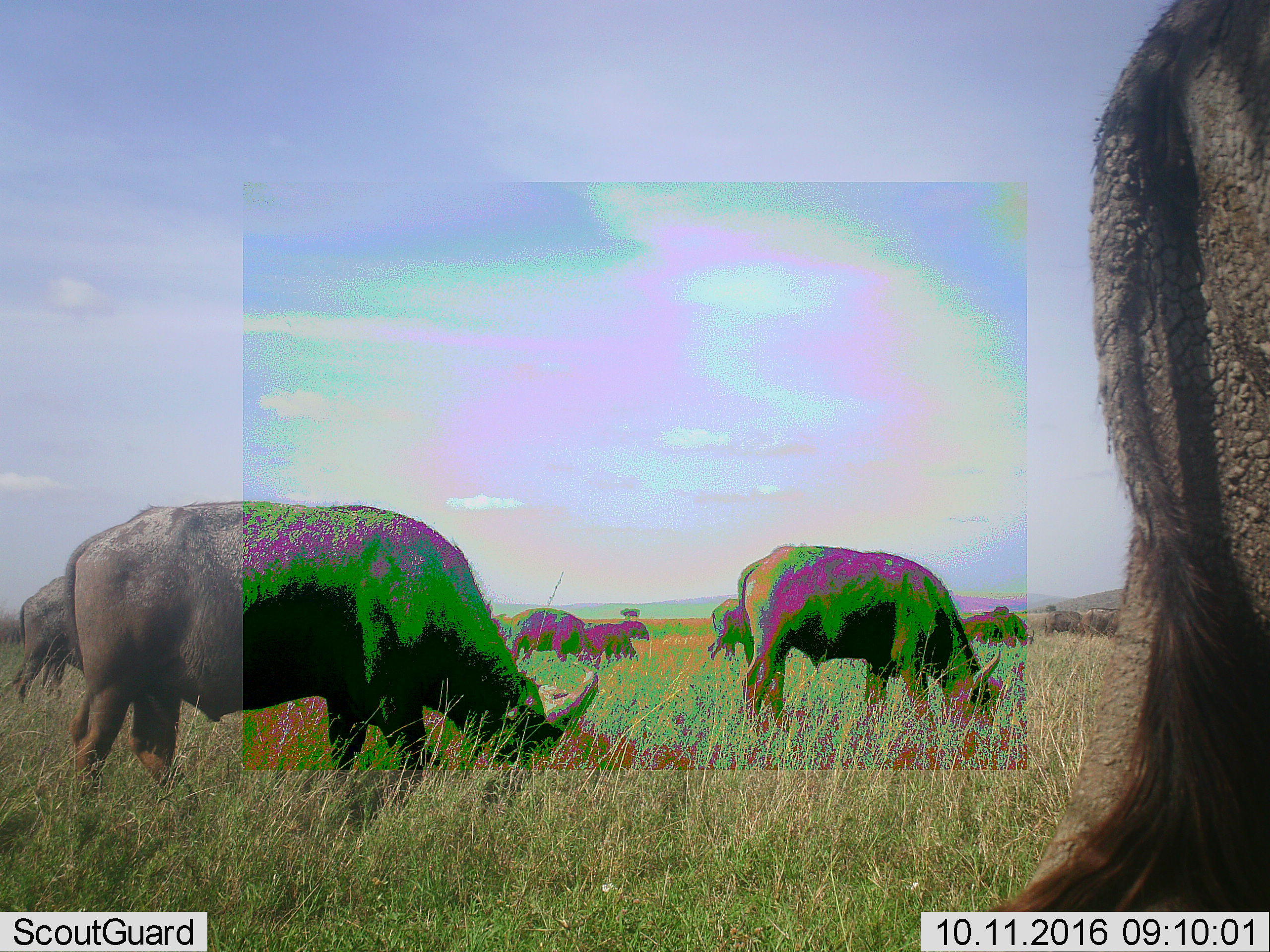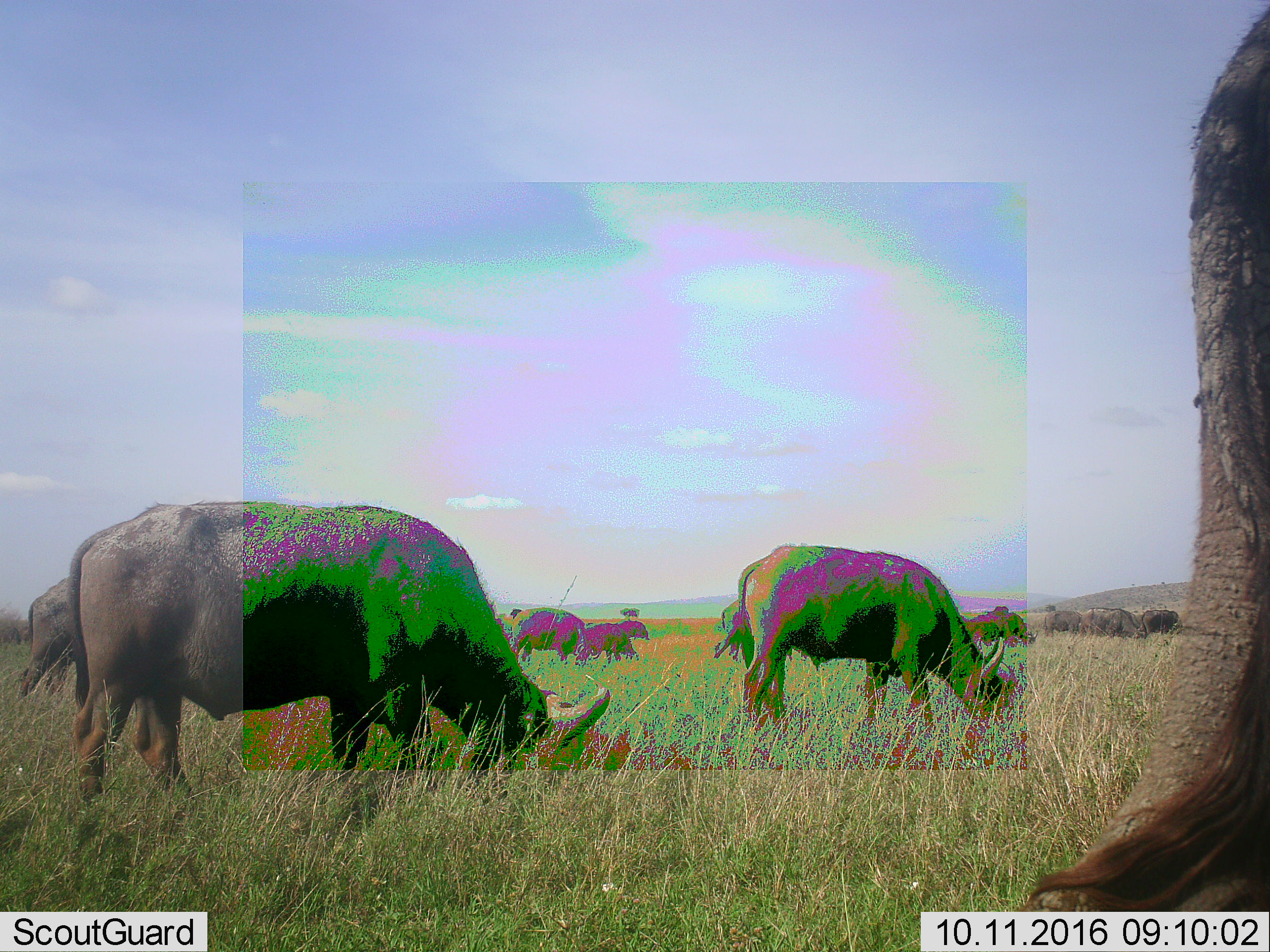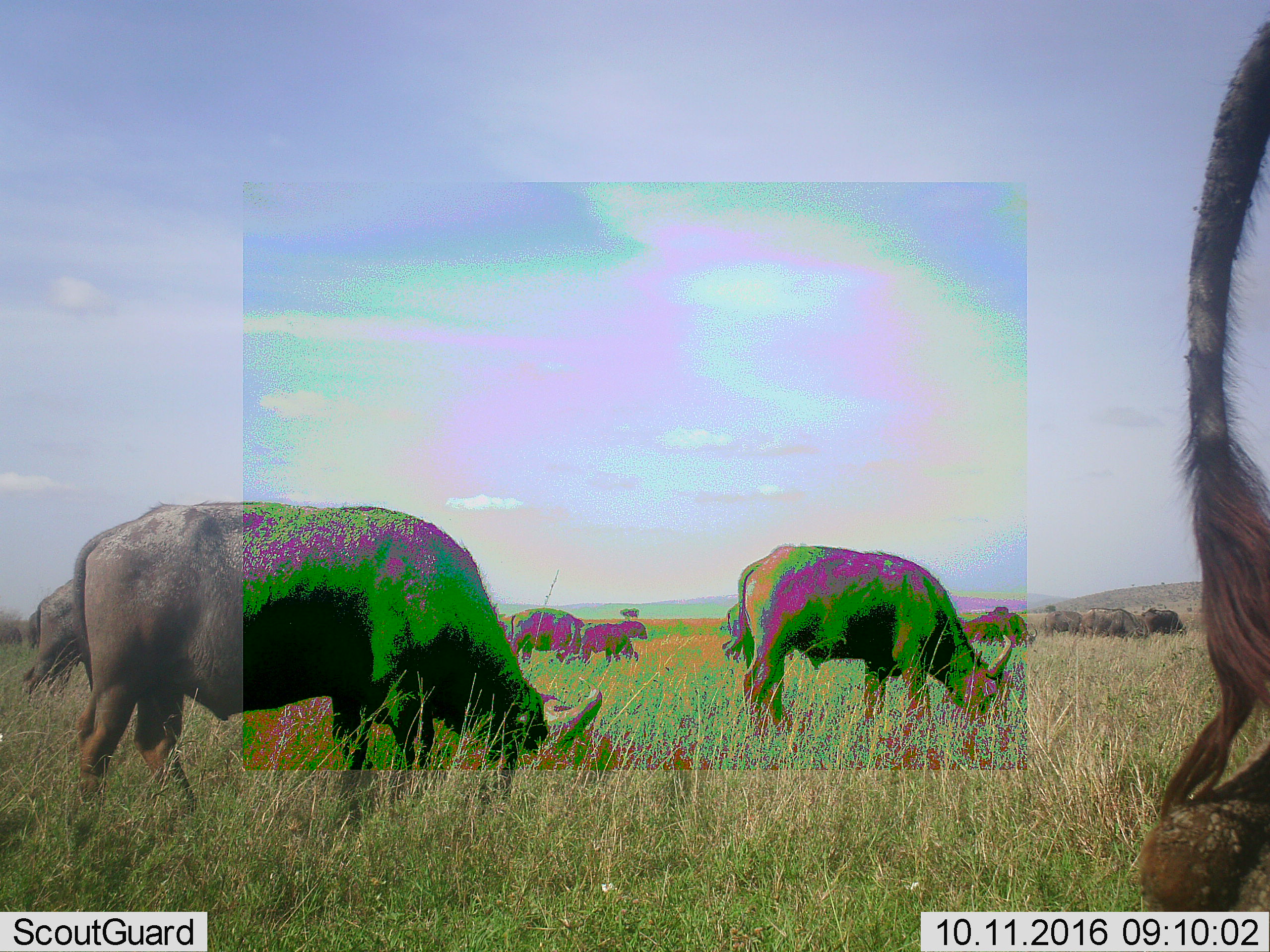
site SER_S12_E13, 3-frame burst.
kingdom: Animalia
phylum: Chordata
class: Mammalia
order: Artiodactyla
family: Bovidae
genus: Syncerus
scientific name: Syncerus caffer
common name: african buffalo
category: buffalo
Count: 11-50.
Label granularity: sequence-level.